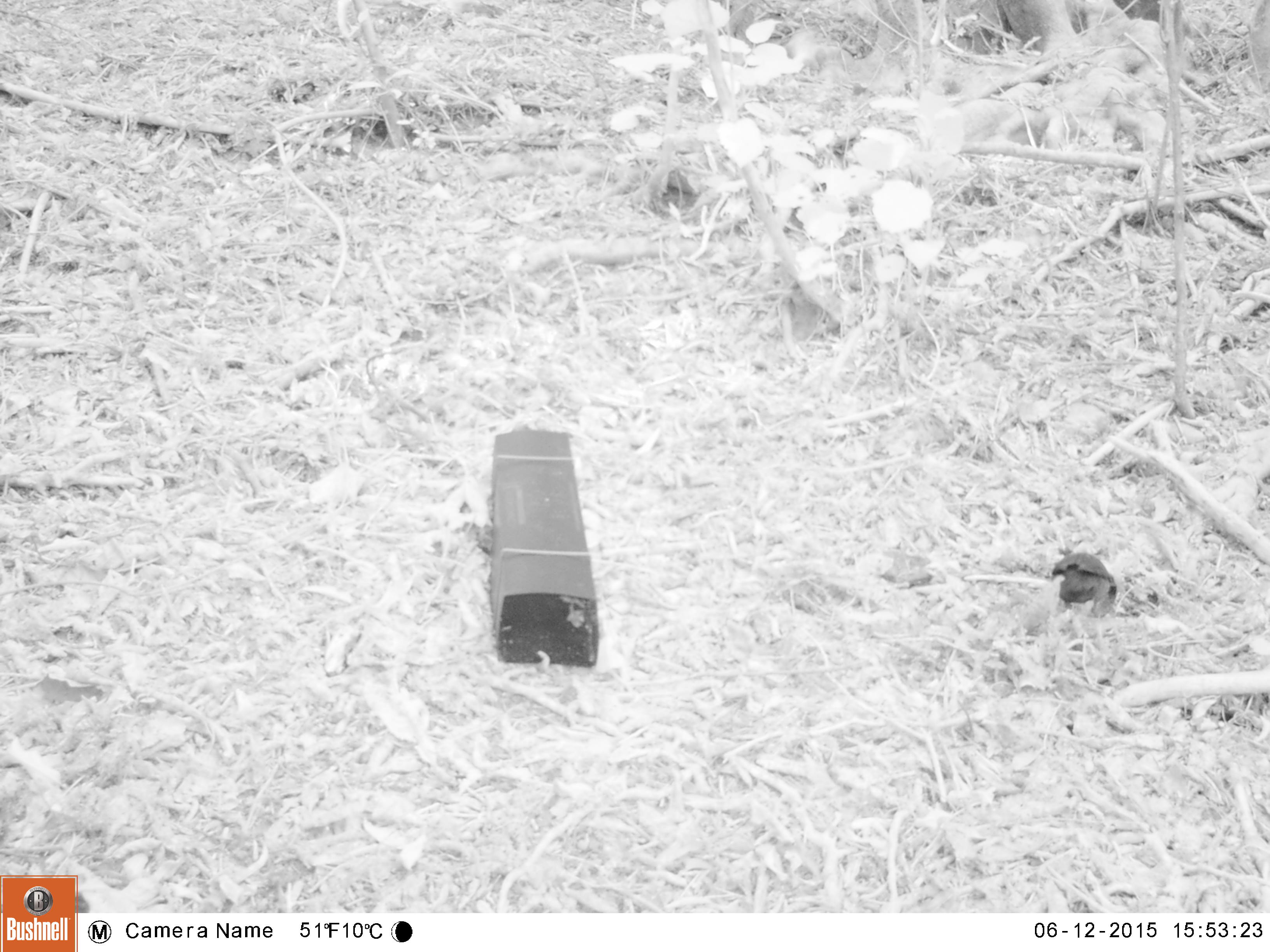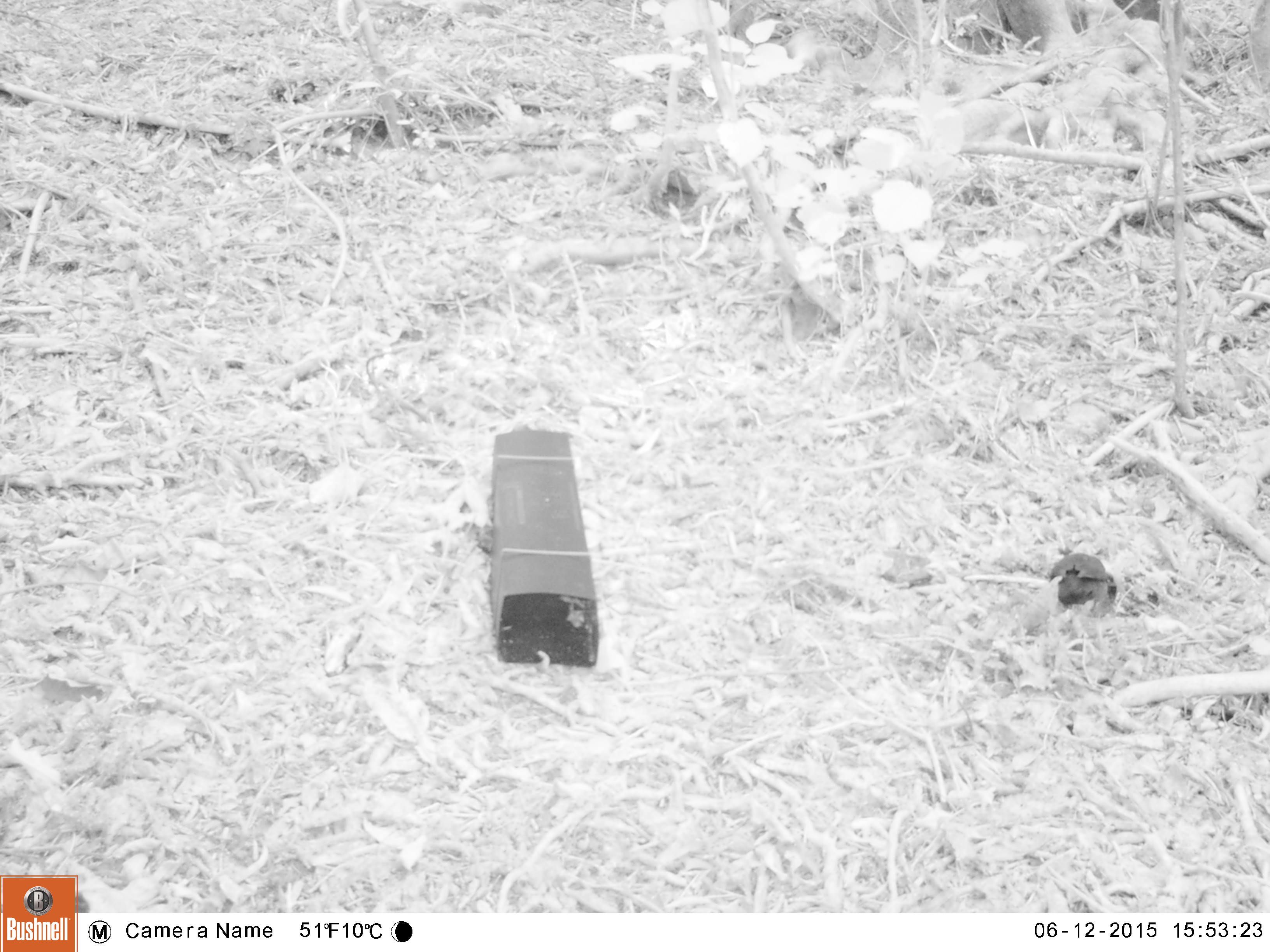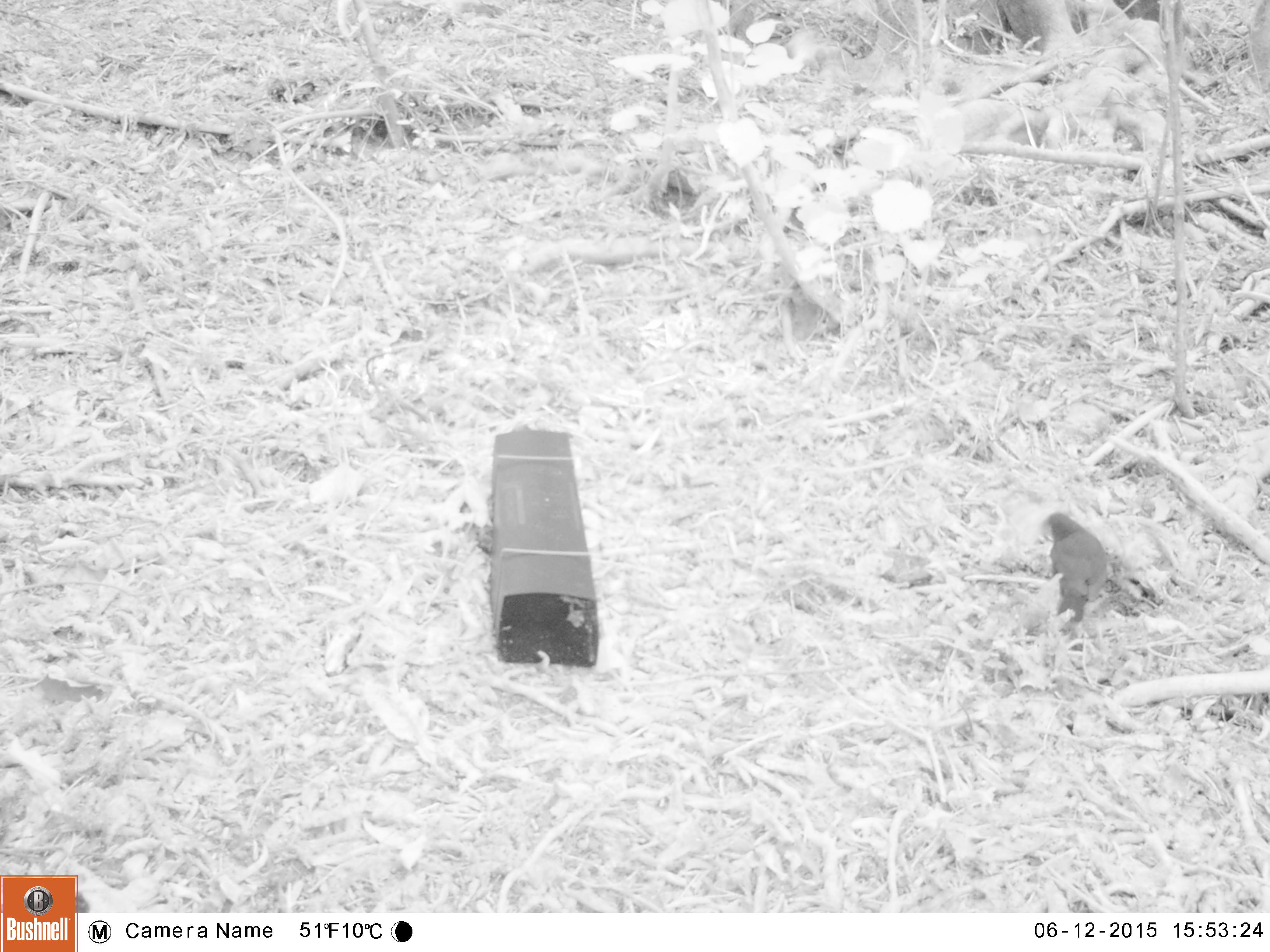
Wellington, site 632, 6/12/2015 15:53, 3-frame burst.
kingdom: Animalia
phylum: Chordata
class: Aves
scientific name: Aves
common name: bird